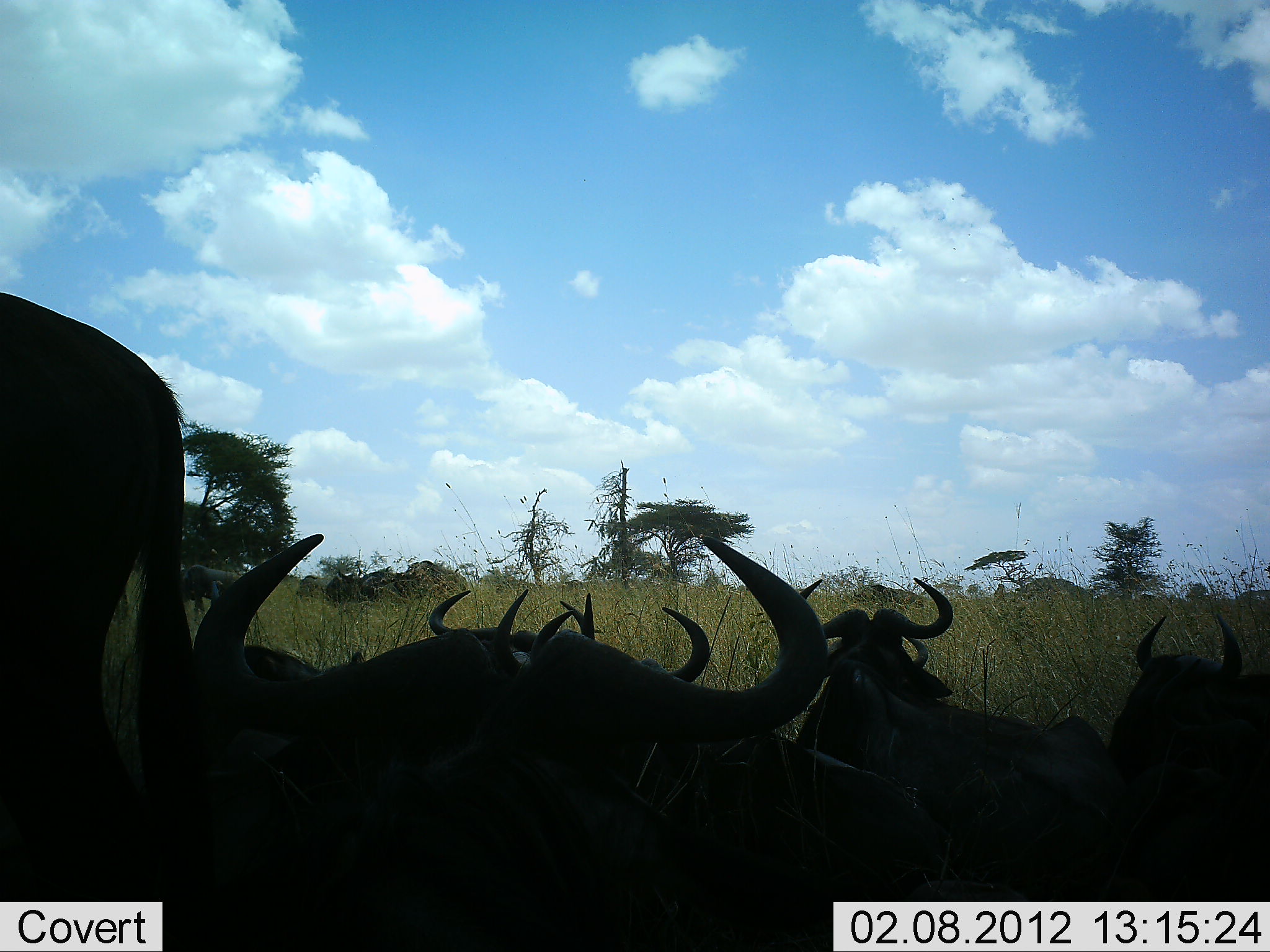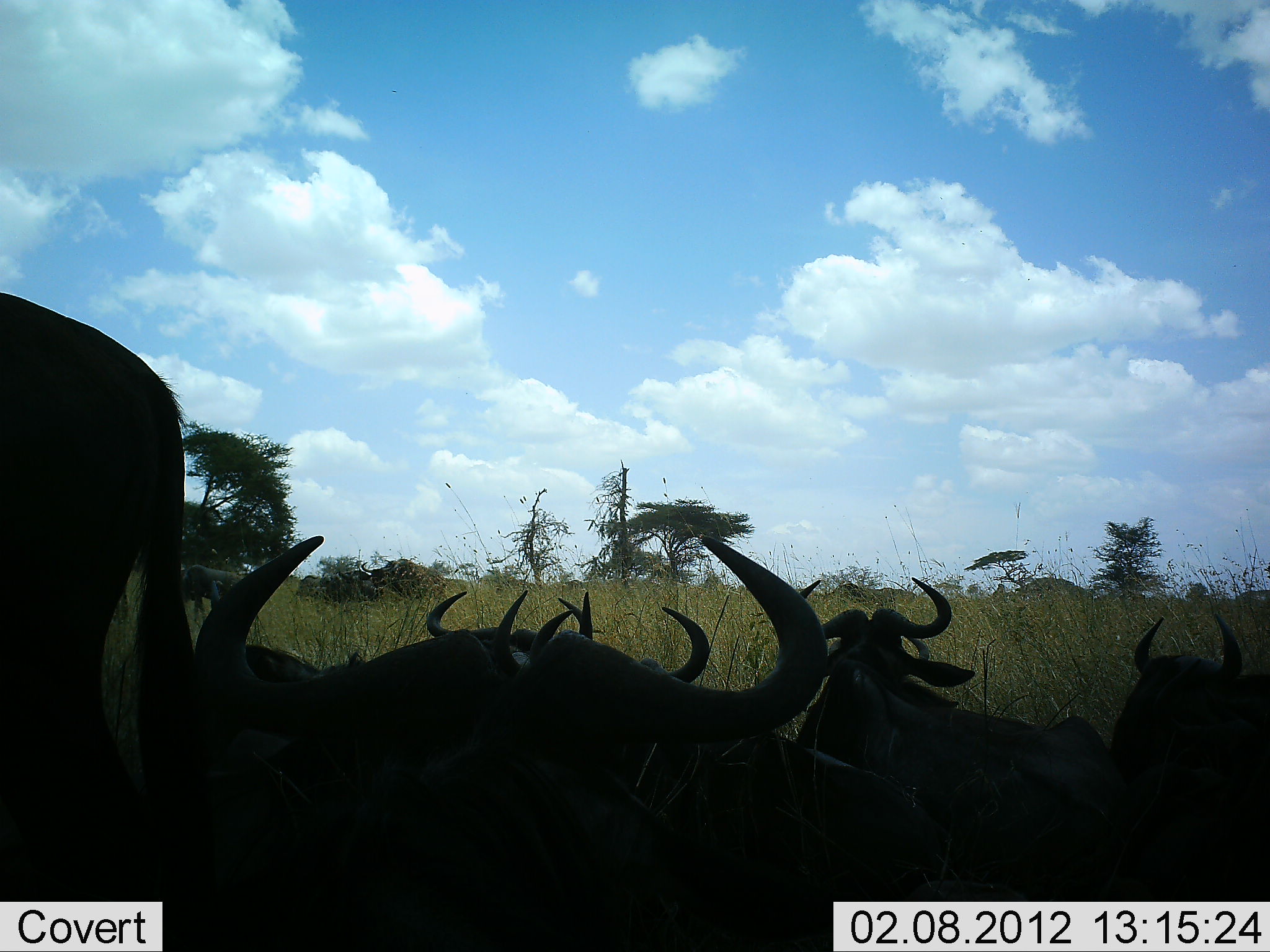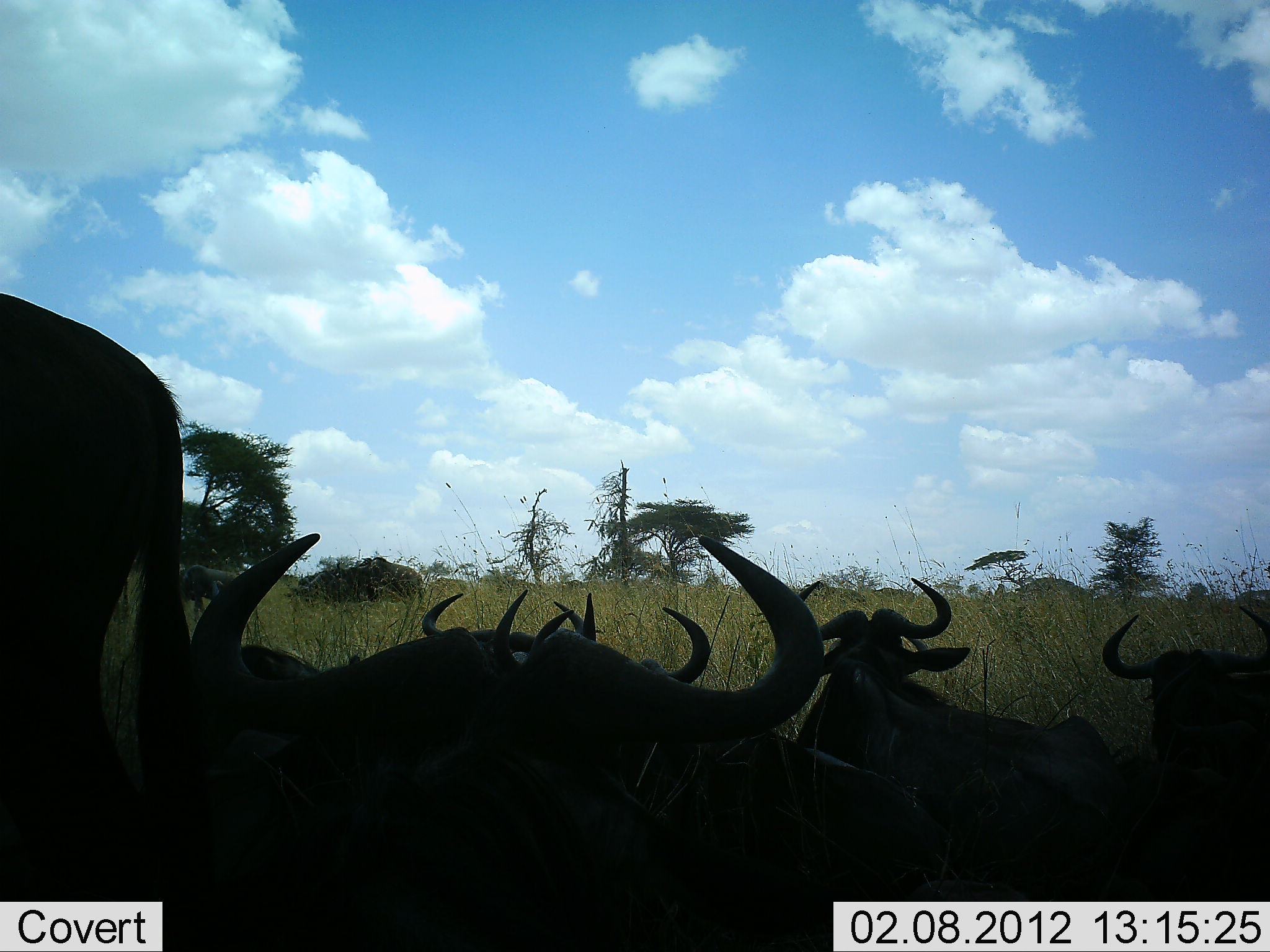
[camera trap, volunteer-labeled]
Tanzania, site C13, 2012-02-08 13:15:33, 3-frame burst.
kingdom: Animalia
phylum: Chordata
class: Mammalia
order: Artiodactyla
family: Bovidae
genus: Connochaetes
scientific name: Connochaetes taurinus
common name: blue wildebeest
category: wildebeest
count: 8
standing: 48%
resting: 92%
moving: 16%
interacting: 8%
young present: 0%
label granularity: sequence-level